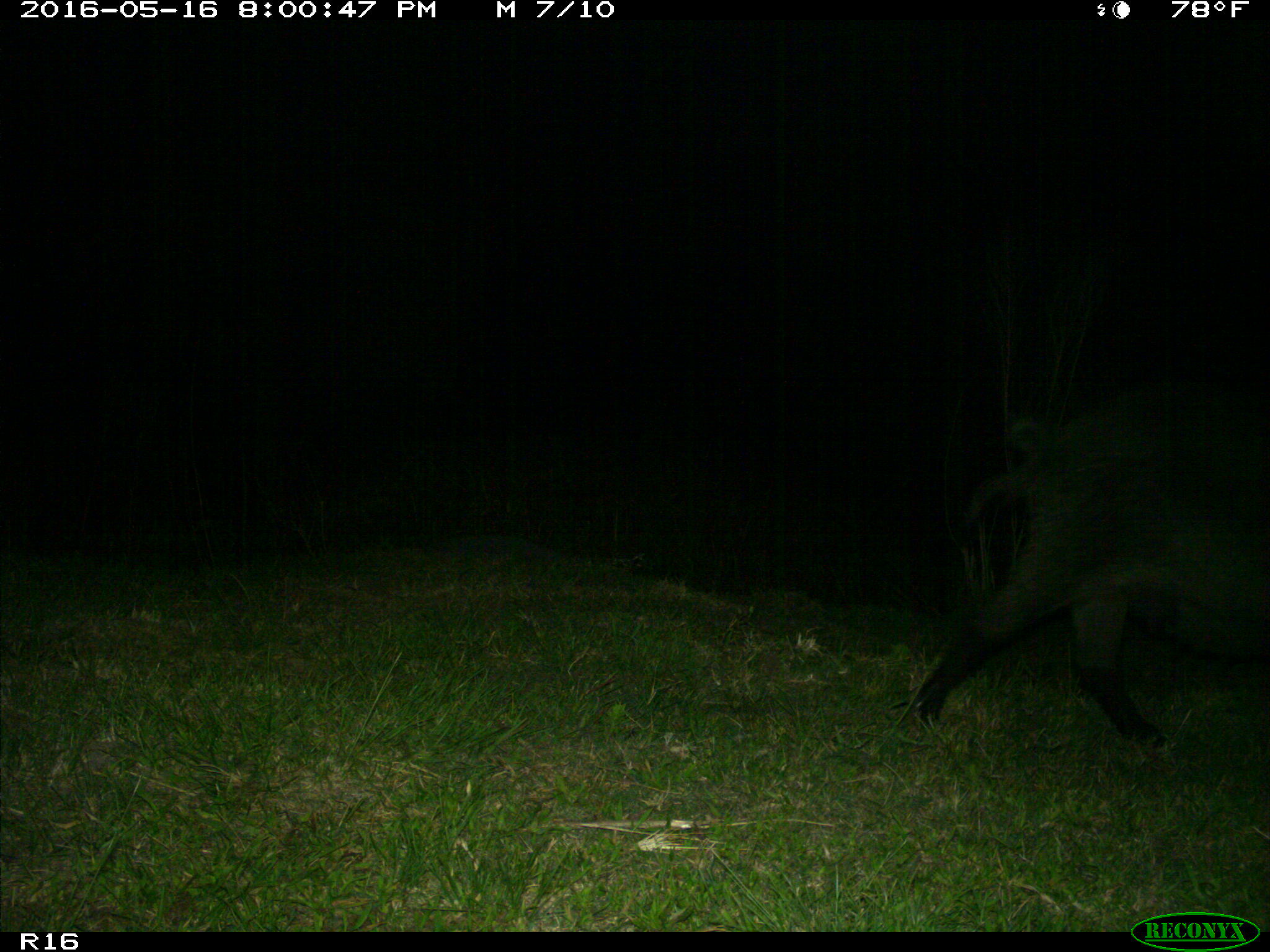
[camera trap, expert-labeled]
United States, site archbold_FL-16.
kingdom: Animalia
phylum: Chordata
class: Mammalia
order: Artiodactyla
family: Suidae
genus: Sus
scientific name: Sus scrofa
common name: wild boar